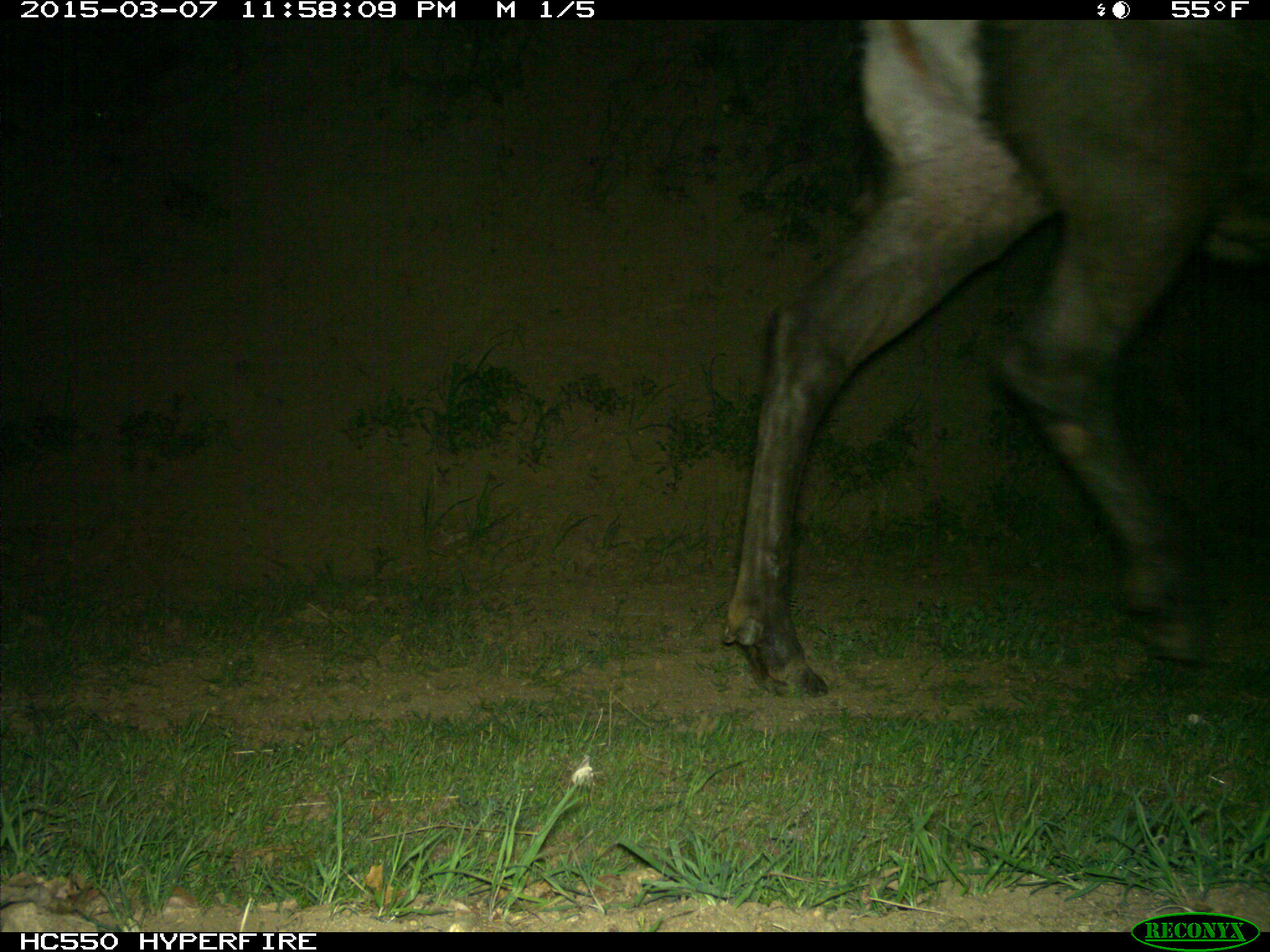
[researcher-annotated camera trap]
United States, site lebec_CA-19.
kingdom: Animalia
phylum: Chordata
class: Mammalia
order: Artiodactyla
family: Cervidae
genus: Cervus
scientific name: Cervus canadensis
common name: elk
Cervus canadensis (elk).